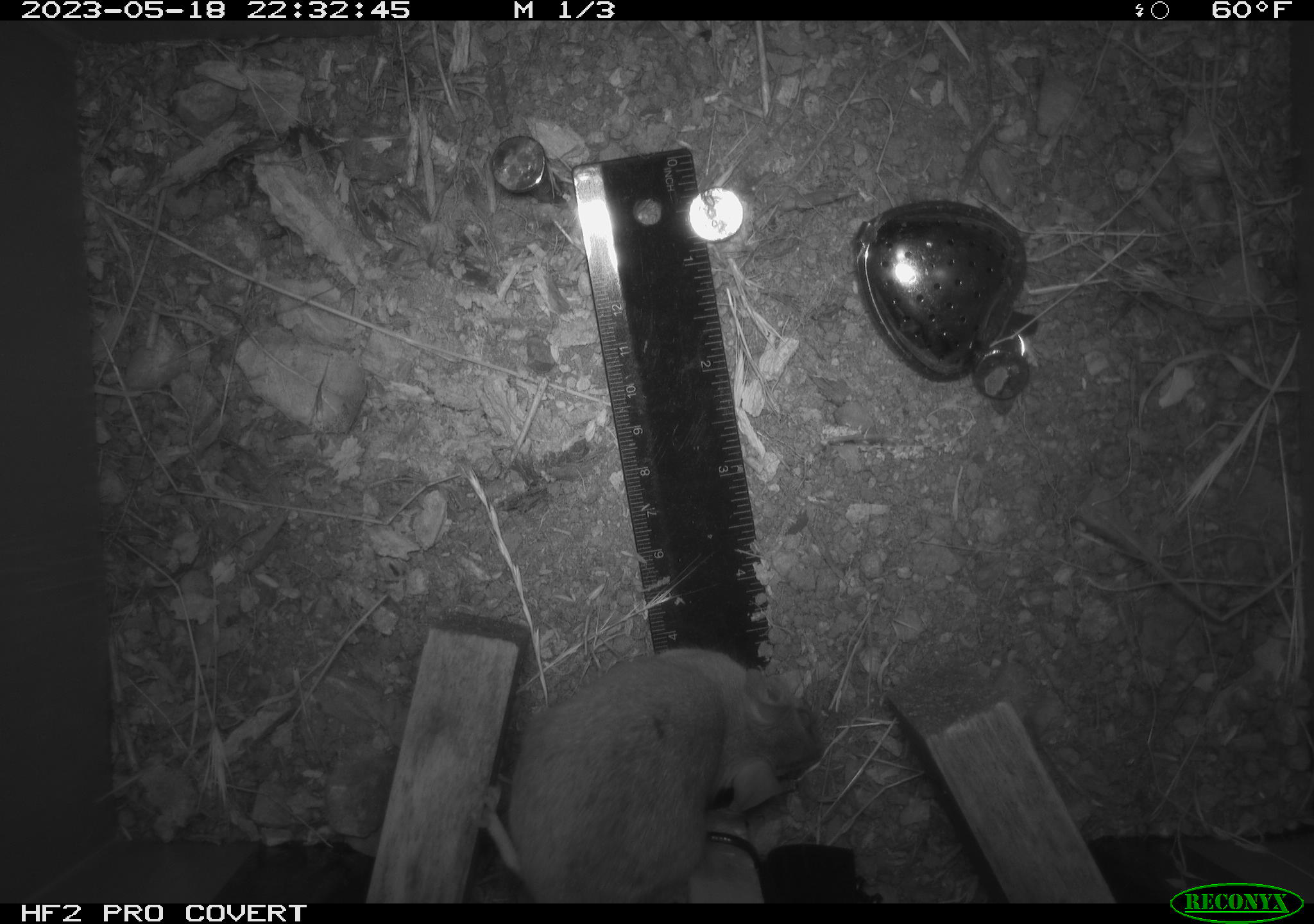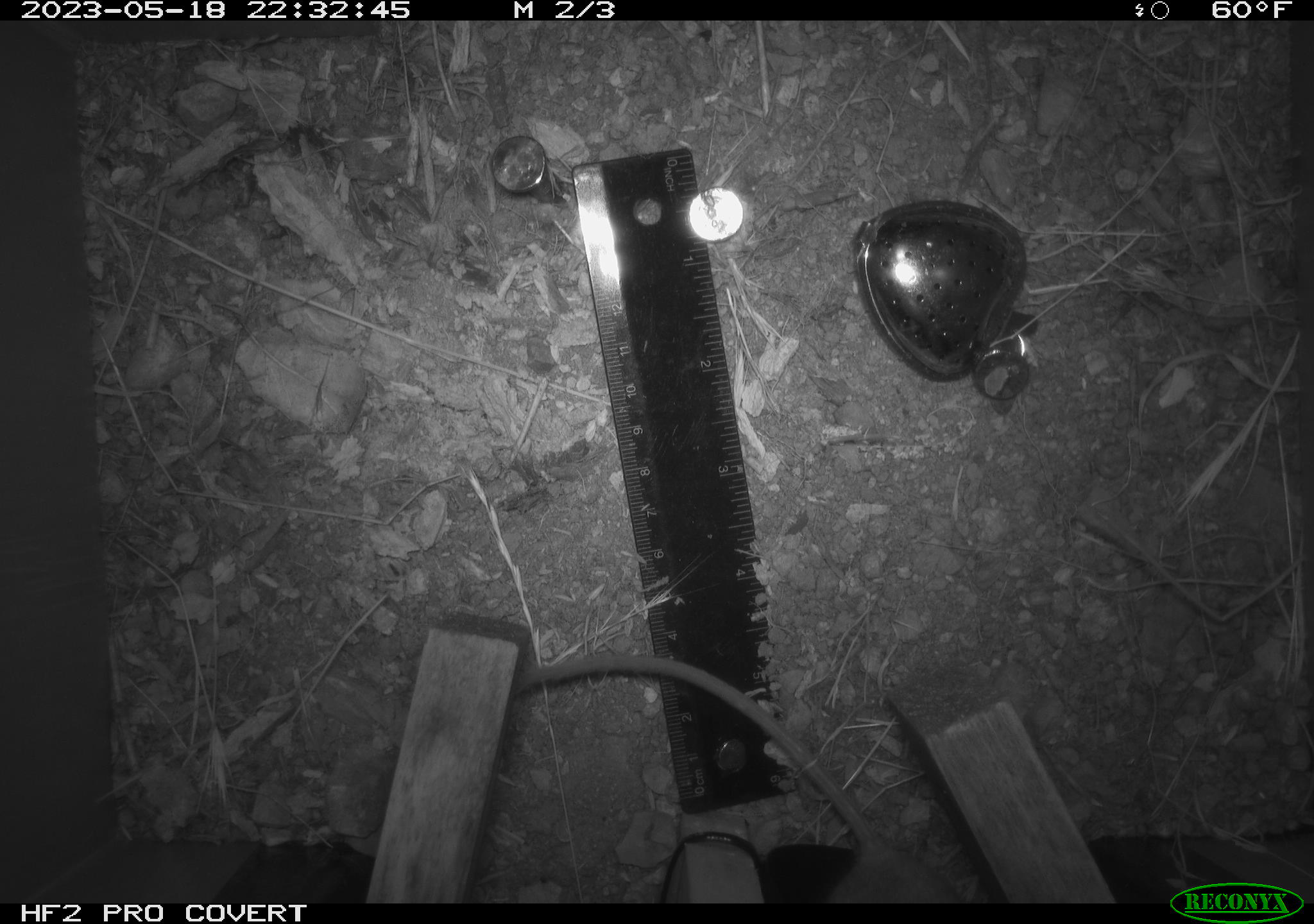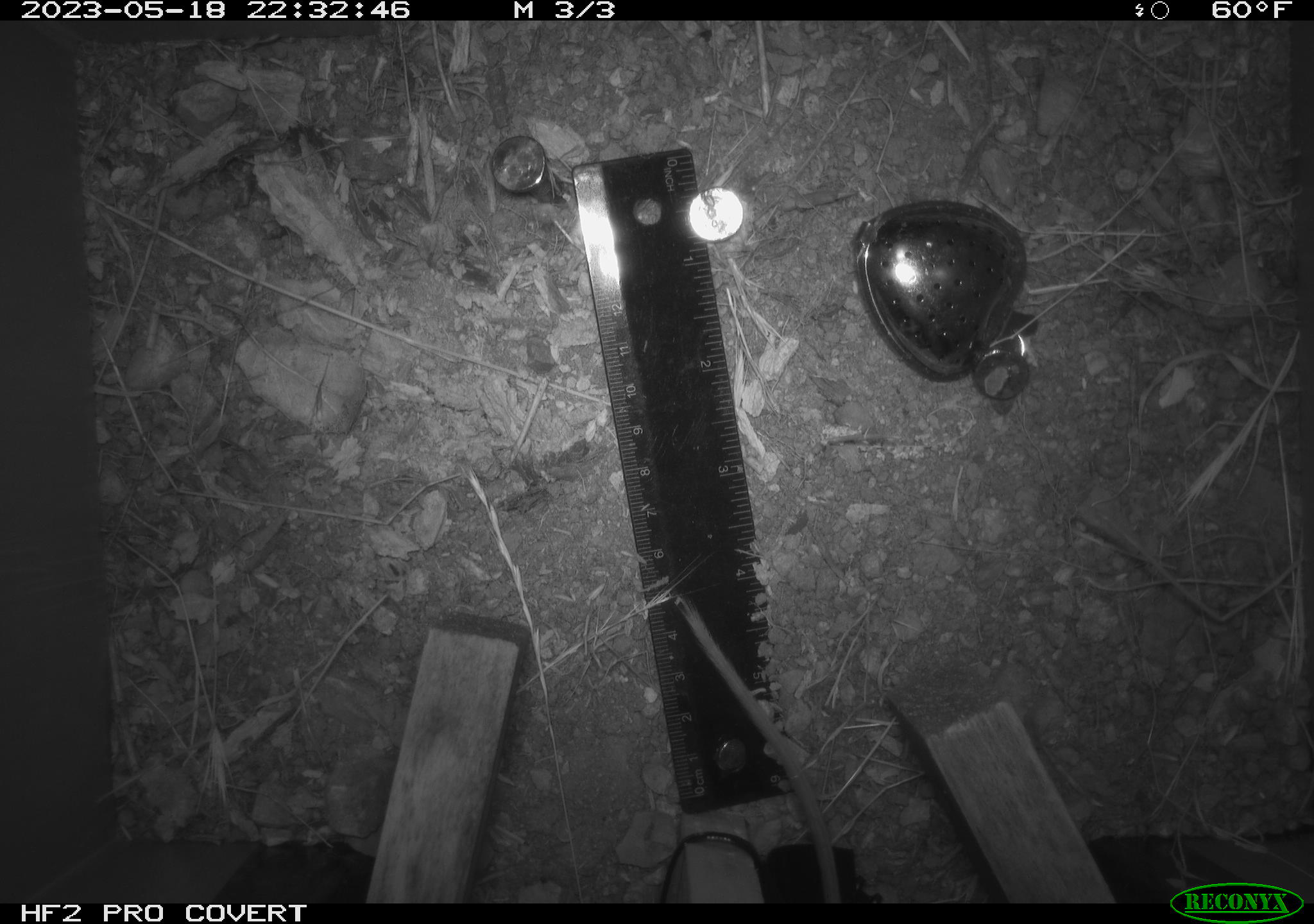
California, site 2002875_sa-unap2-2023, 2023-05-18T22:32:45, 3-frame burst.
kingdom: Animalia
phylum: Chordata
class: Mammalia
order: Rodentia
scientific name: Rodentia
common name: mouse species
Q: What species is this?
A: Mouse species (Rodentia).